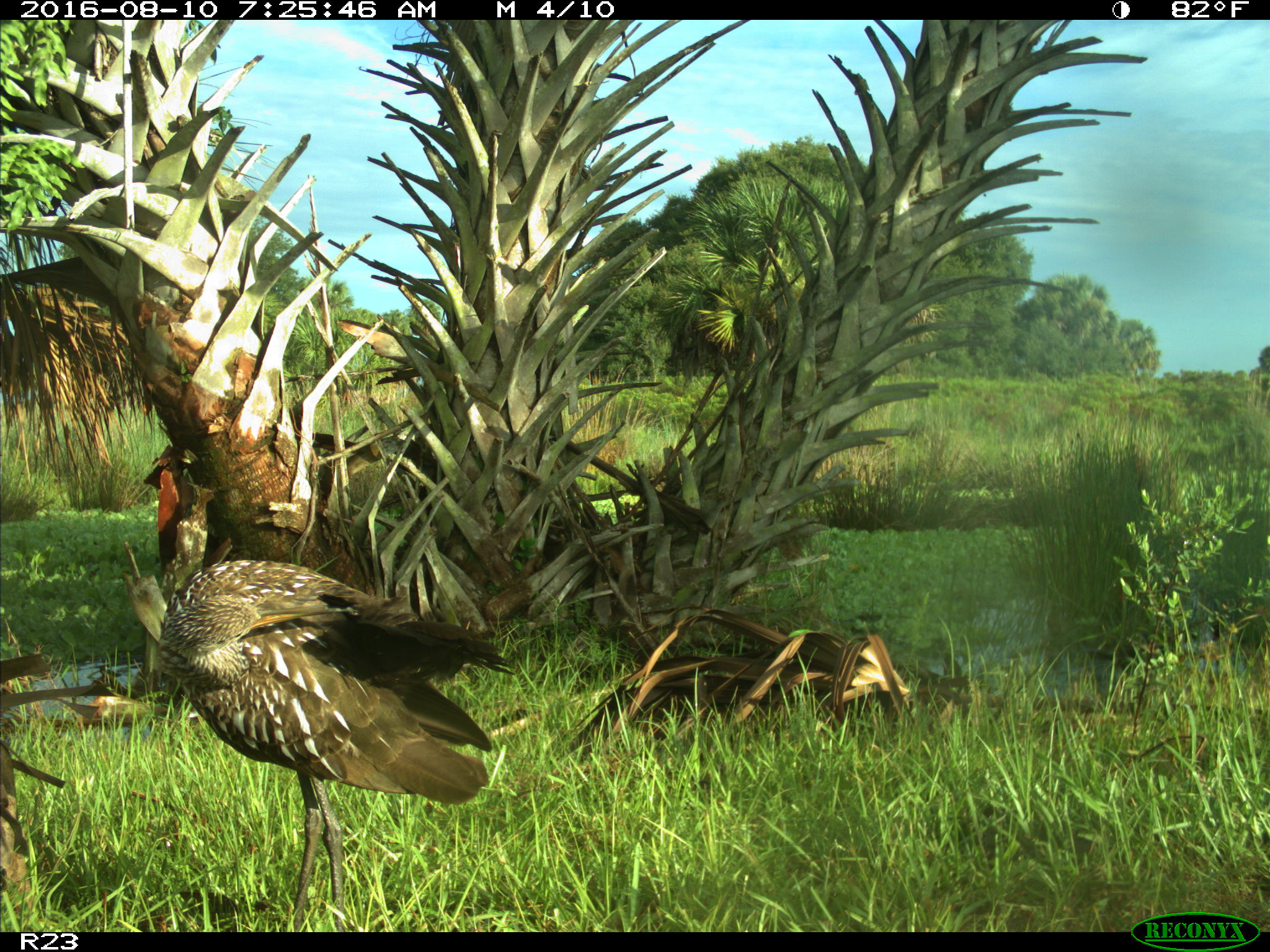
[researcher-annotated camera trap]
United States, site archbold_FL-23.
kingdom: Animalia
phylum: Chordata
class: Aves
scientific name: Aves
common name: birds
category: unidentified bird